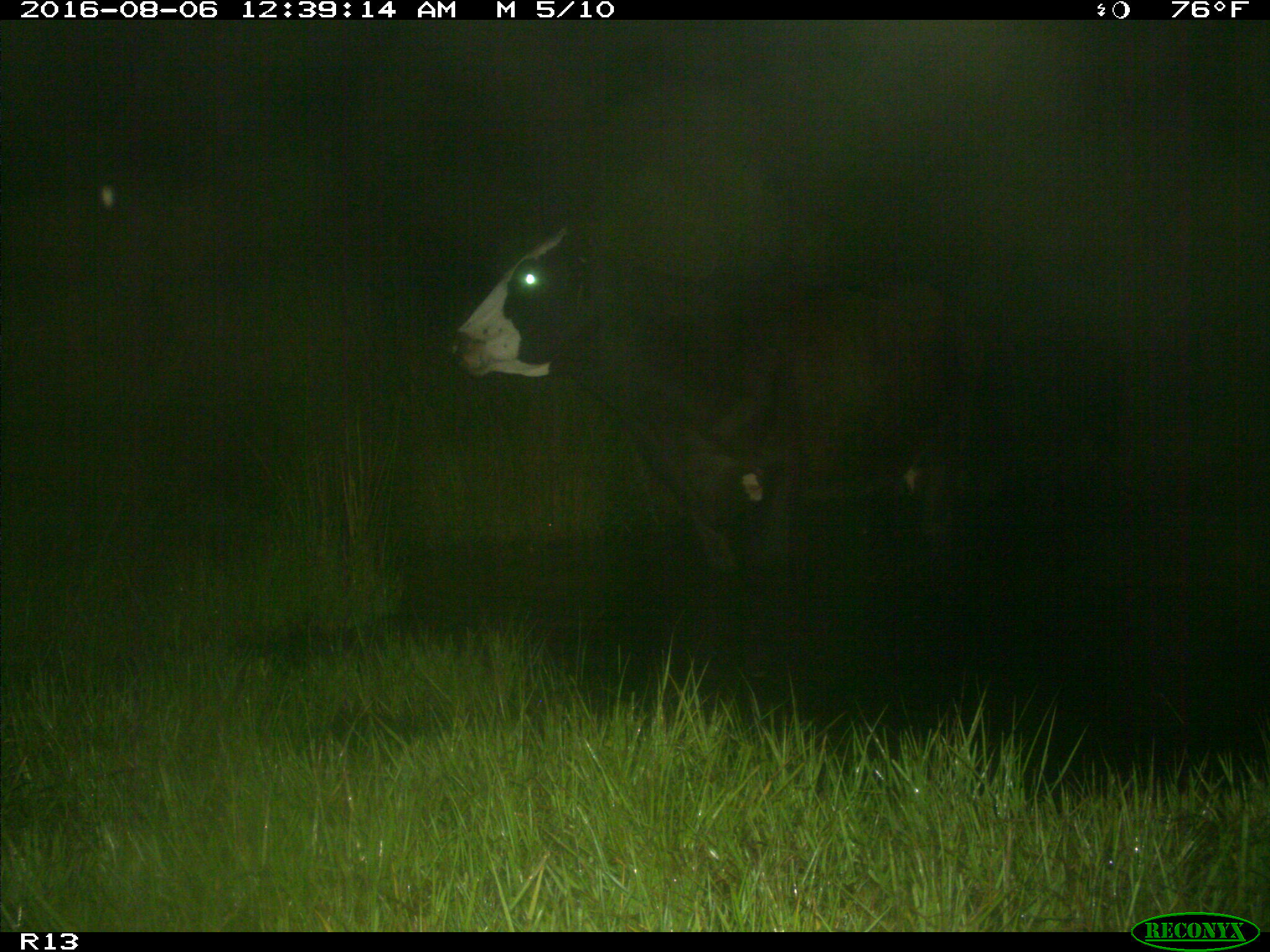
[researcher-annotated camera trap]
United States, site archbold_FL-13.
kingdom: Animalia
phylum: Chordata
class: Mammalia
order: Artiodactyla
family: Bovidae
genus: Bos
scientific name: Bos taurus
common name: domestic cow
Bos taurus (domestic cow).